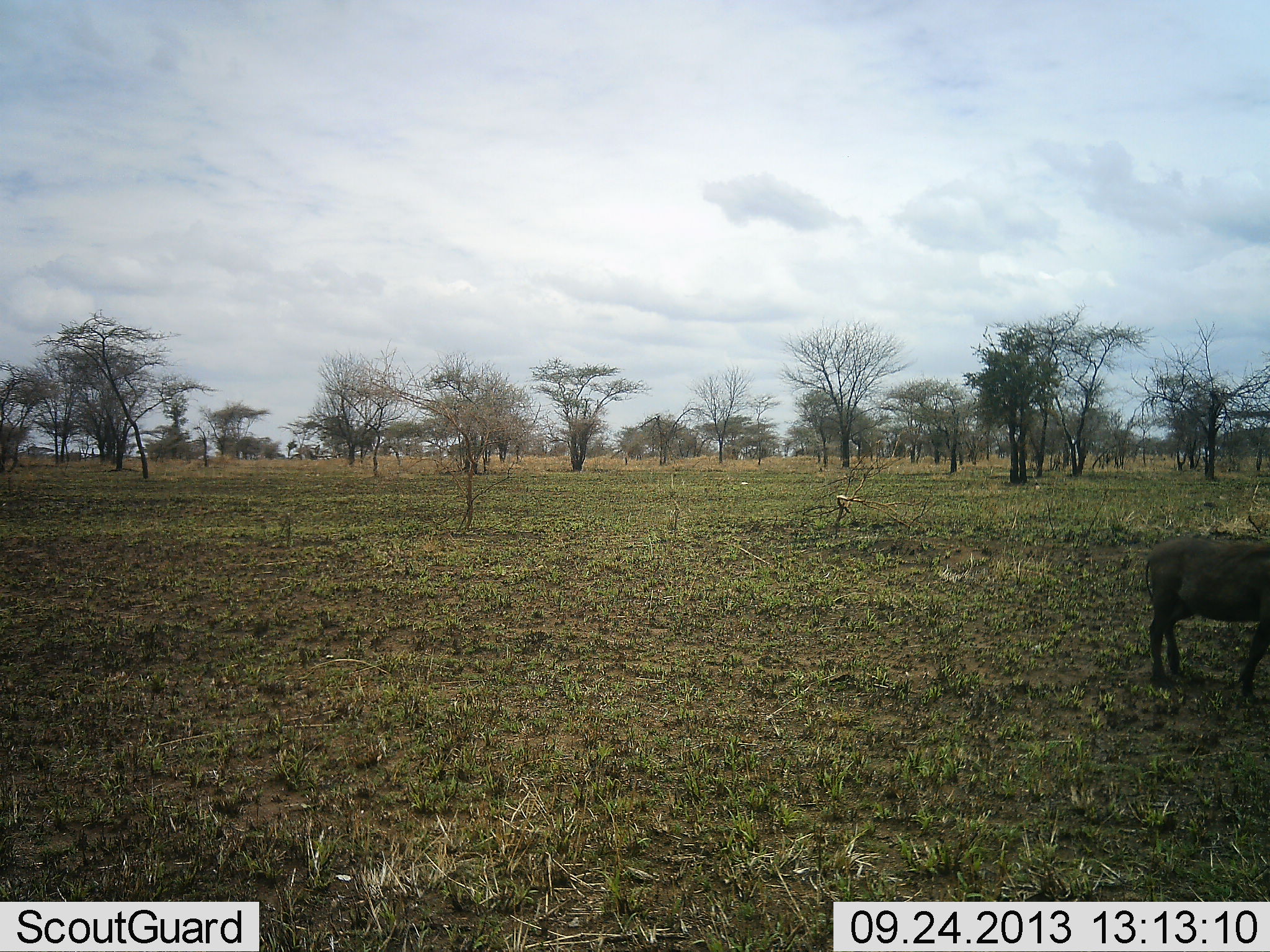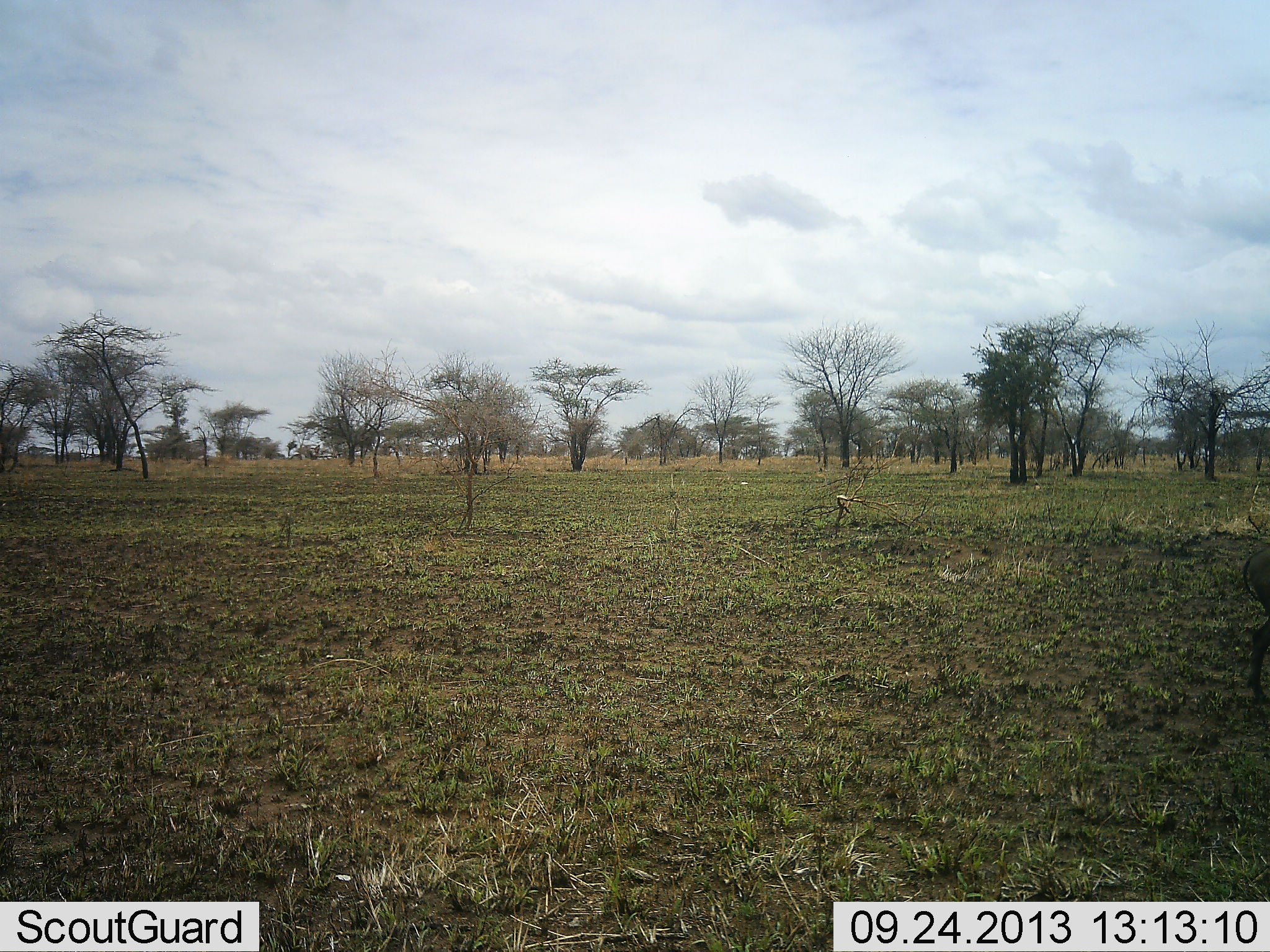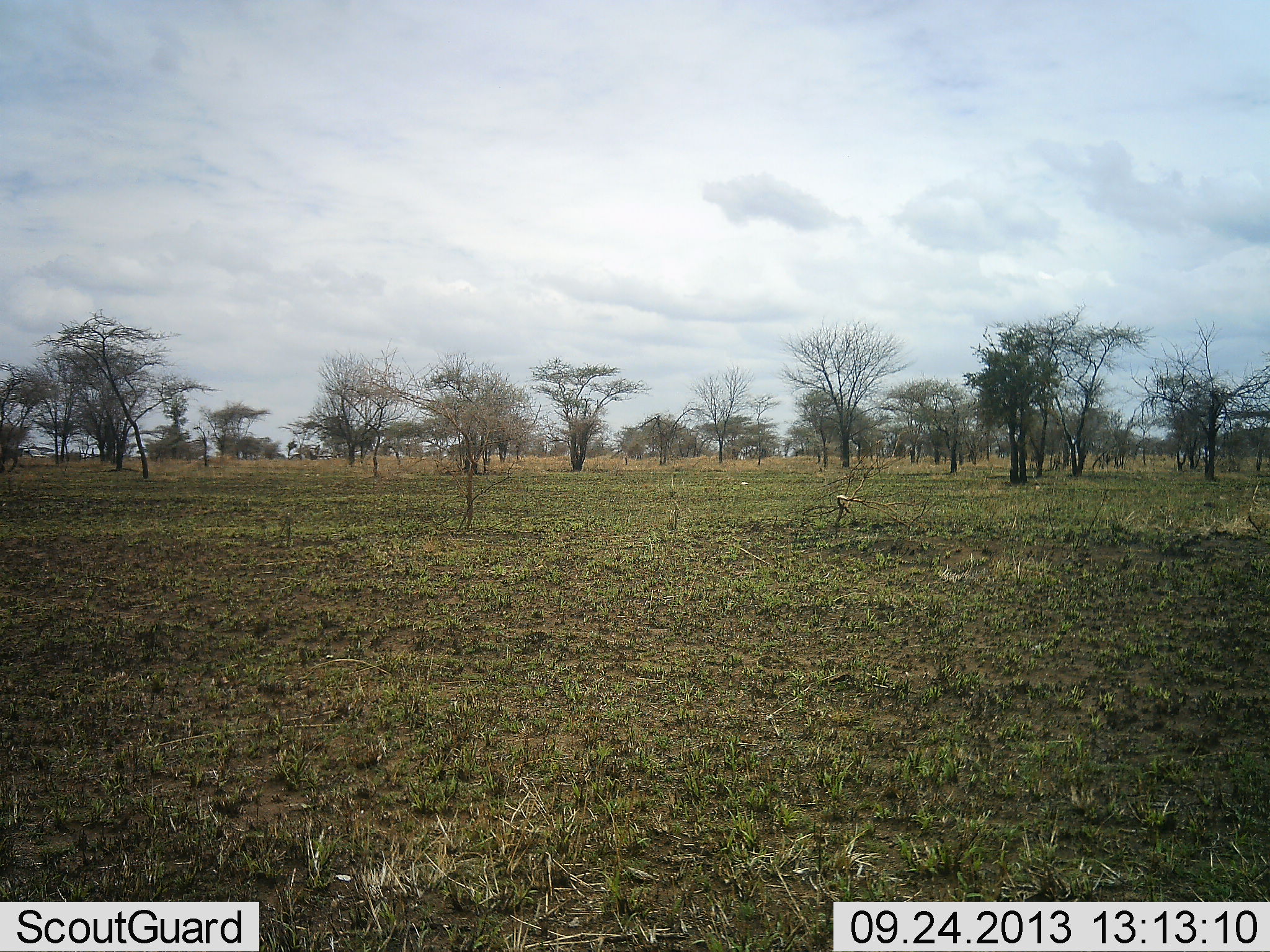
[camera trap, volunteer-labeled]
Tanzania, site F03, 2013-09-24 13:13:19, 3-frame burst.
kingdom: Animalia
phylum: Chordata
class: Mammalia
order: Artiodactyla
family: Suidae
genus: Phacochoerus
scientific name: Phacochoerus africanus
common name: warthog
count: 1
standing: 0%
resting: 0%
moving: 100%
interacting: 0%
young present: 0%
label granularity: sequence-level